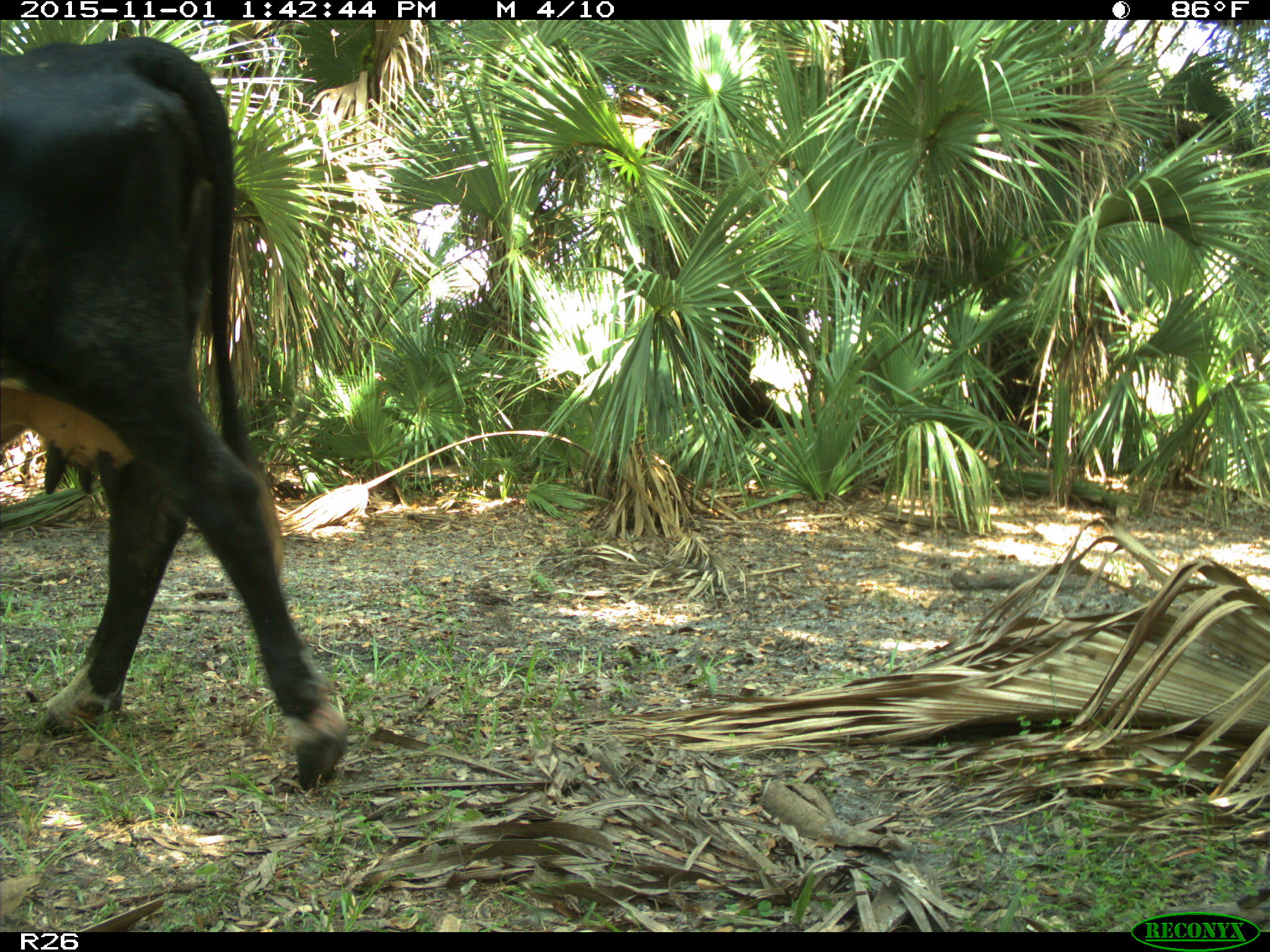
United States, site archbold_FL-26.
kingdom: Animalia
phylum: Chordata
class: Mammalia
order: Artiodactyla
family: Bovidae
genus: Bos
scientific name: Bos taurus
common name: domestic cow